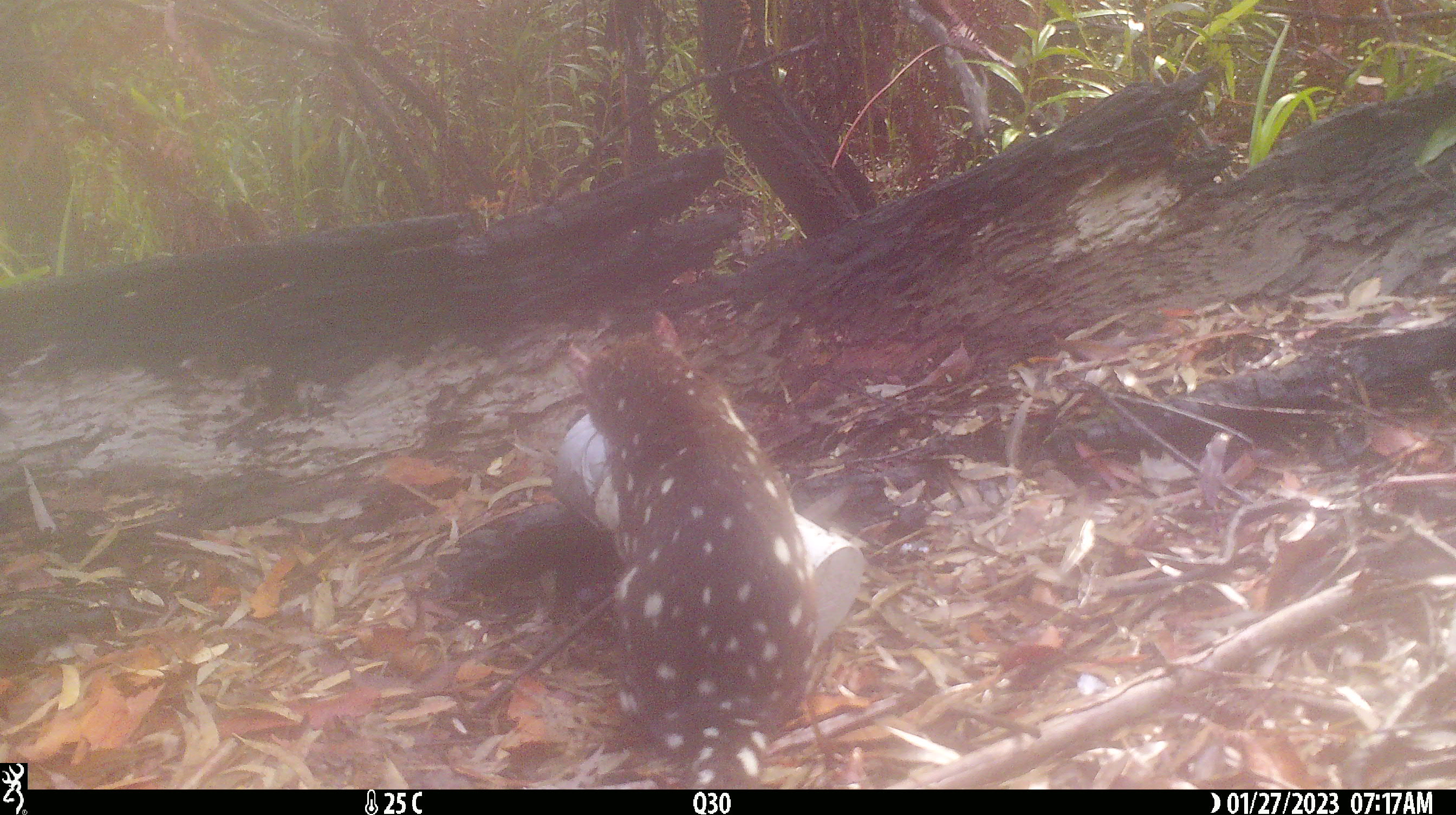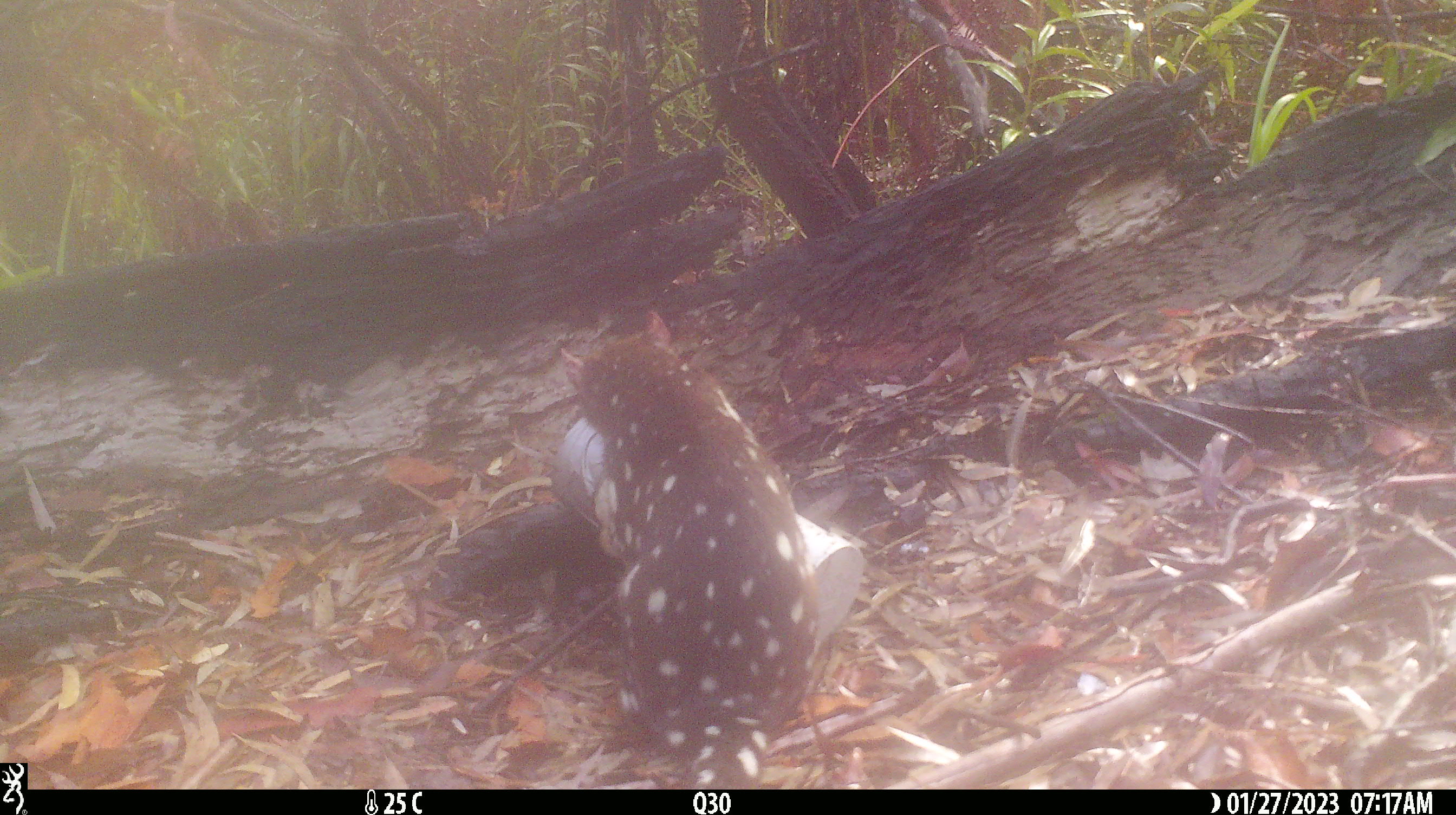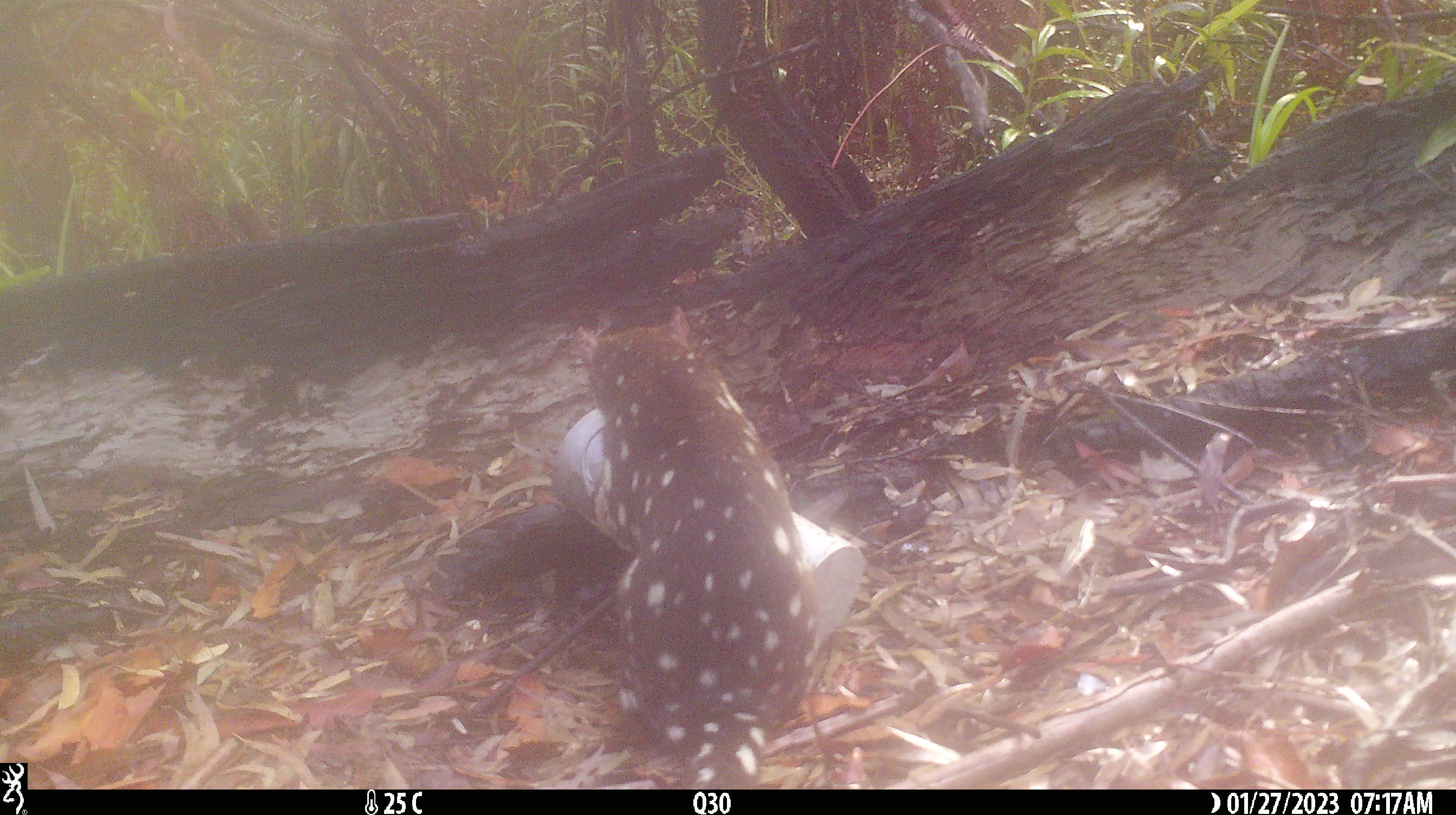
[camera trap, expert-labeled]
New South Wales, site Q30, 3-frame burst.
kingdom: Animalia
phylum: Chordata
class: Mammalia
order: Dasyuromorphia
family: Dasyuridae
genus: Dasyurus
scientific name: Dasyurus maculatus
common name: spotted-tailed quoll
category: quoll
Quoll (spotted-tailed quoll) (Dasyurus maculatus).